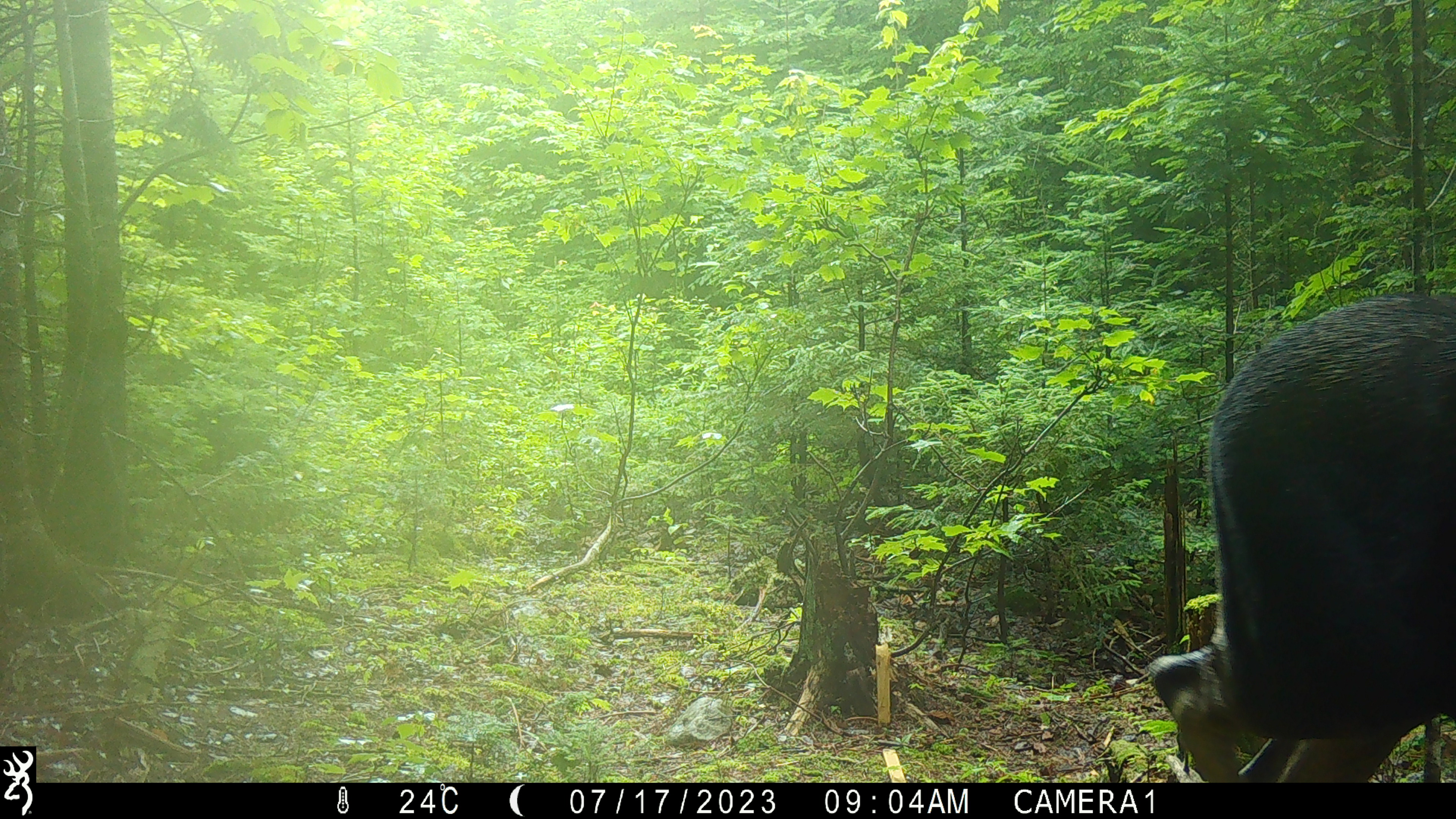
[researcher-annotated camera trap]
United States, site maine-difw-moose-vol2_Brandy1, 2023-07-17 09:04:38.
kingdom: Animalia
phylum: Chordata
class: Mammalia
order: Artiodactyla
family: Cervidae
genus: Alces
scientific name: Alces alces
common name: moose